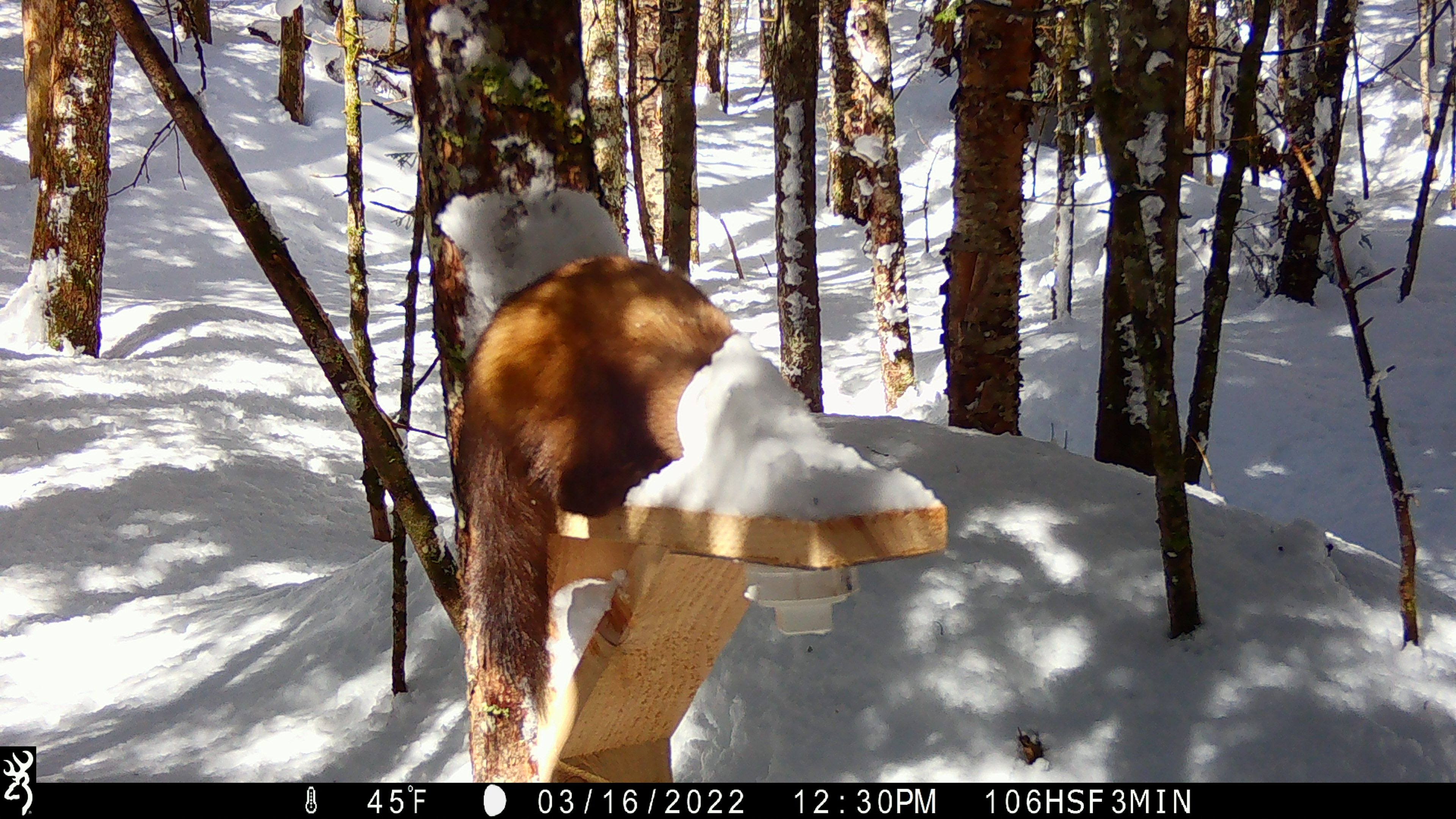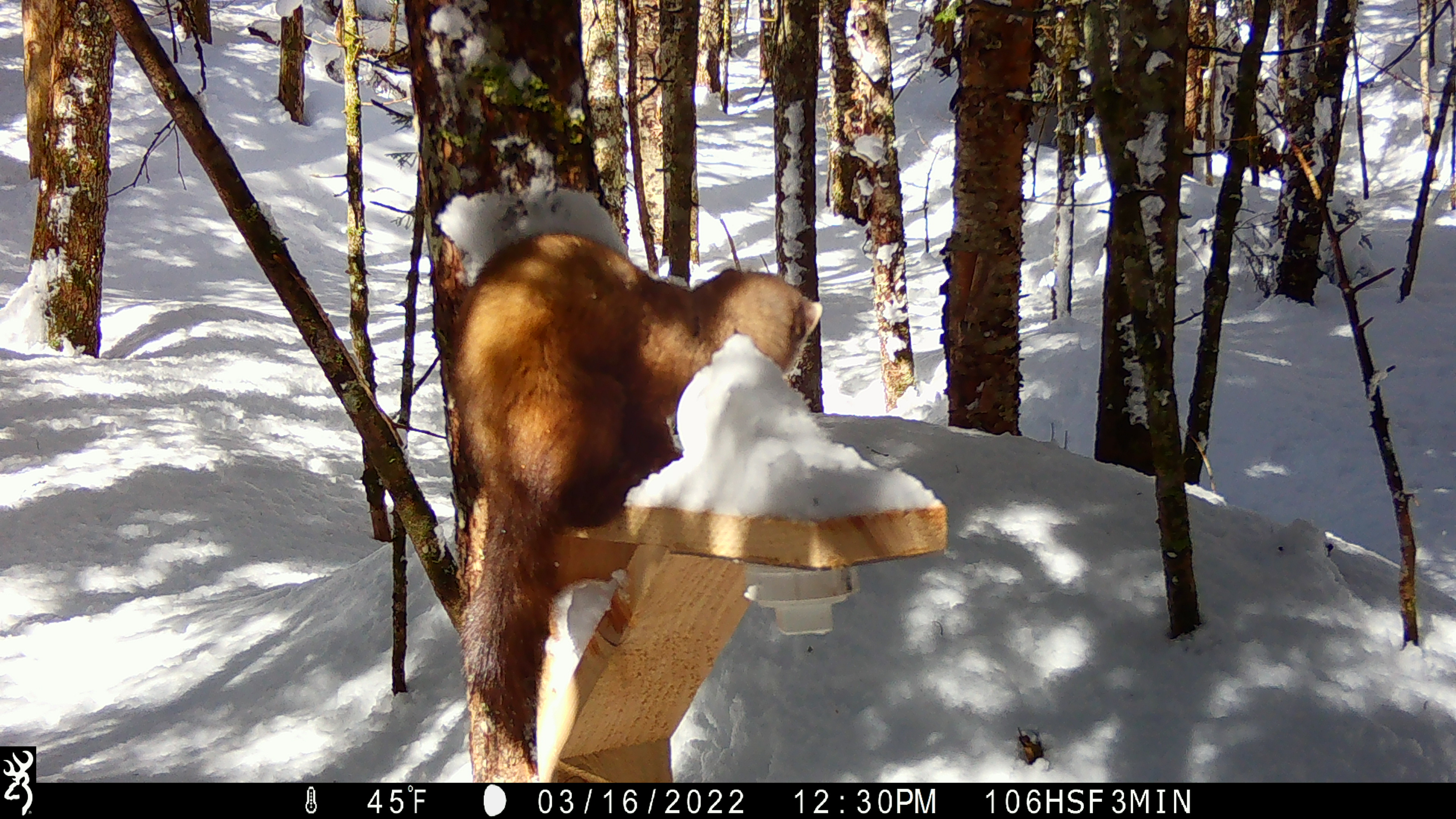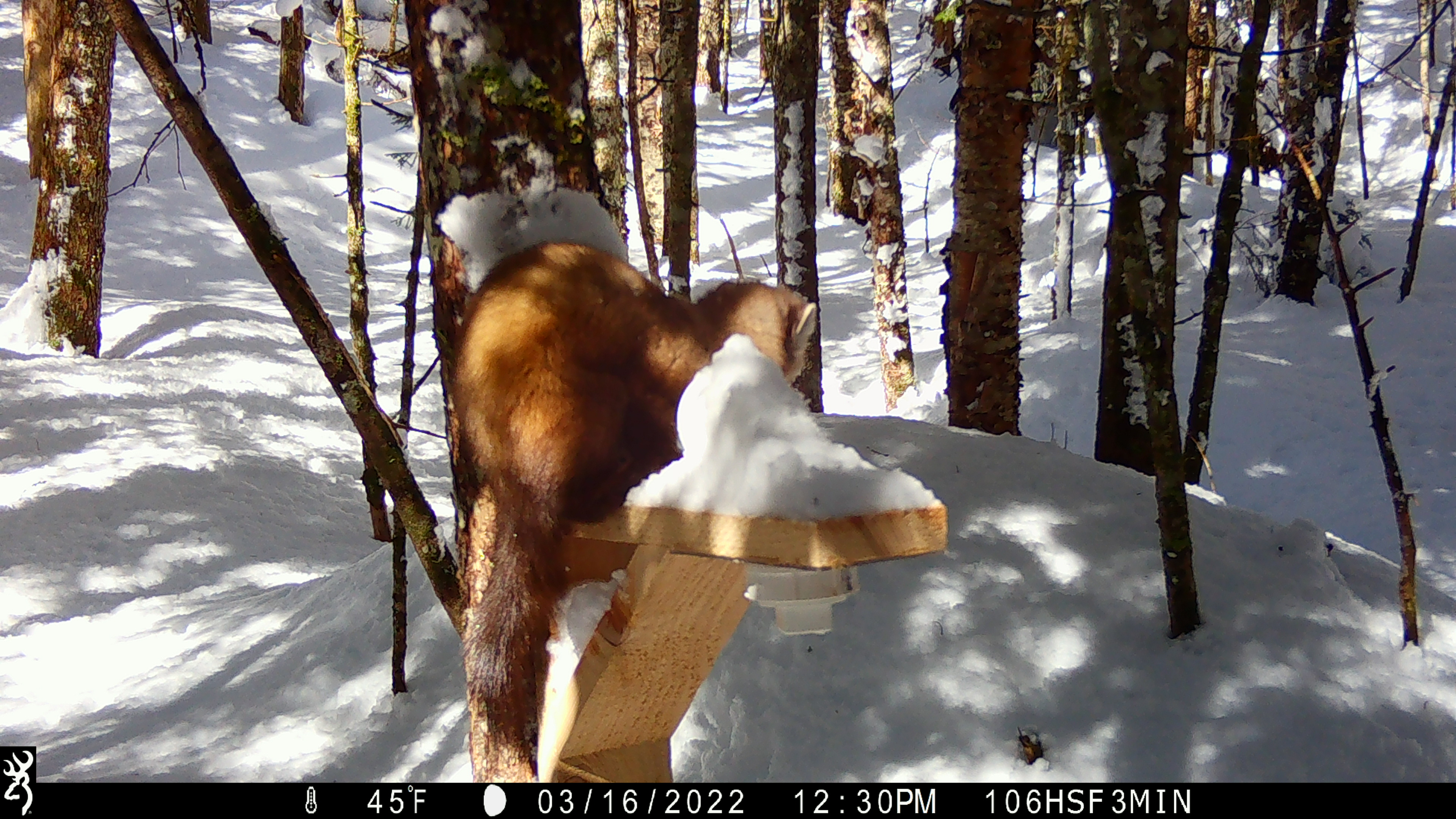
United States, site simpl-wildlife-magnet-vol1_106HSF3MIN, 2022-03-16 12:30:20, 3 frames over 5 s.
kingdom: Animalia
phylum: Chordata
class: Mammalia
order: Carnivora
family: Mustelidae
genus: Martes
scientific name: Martes americana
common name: american marten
American marten (Martes americana).